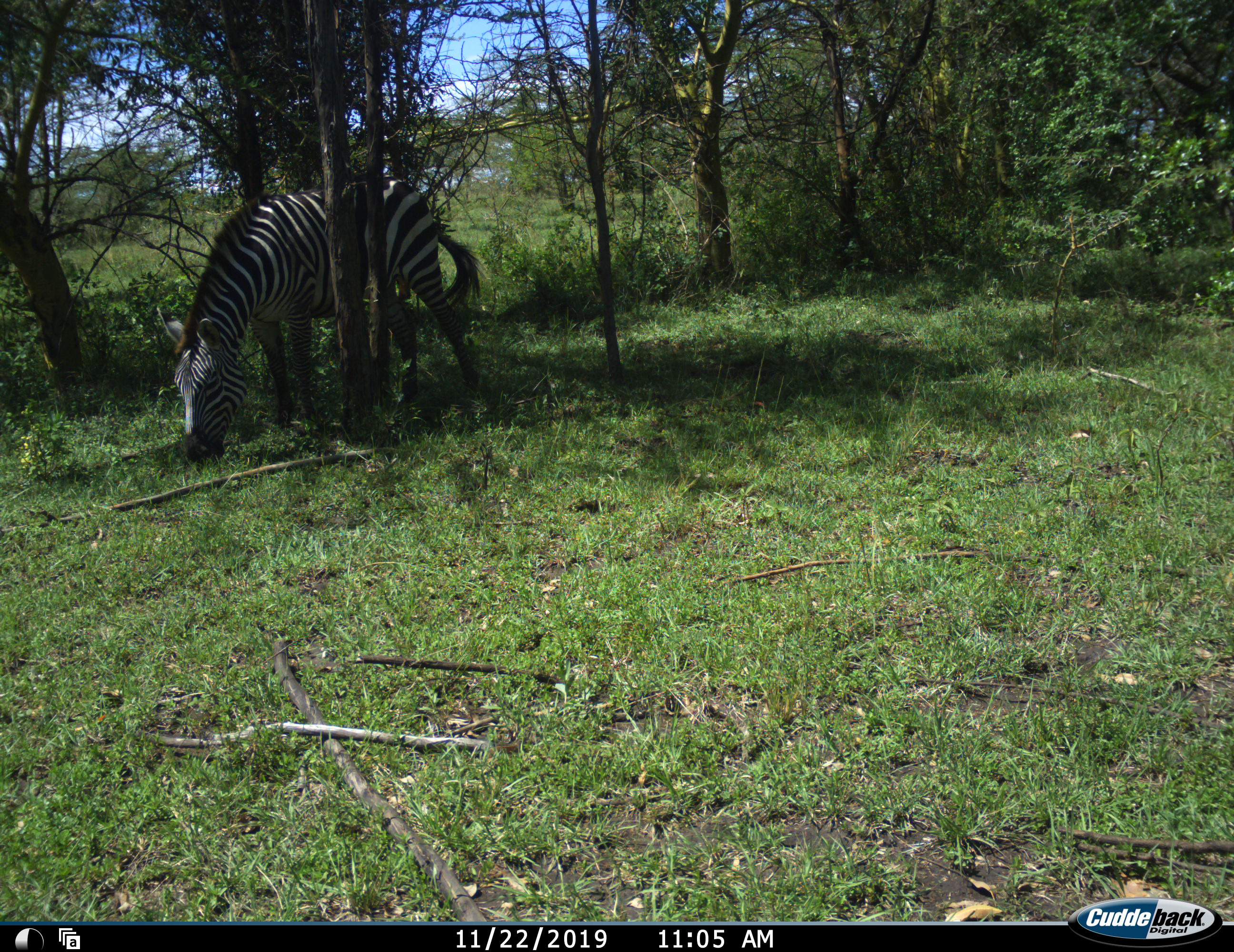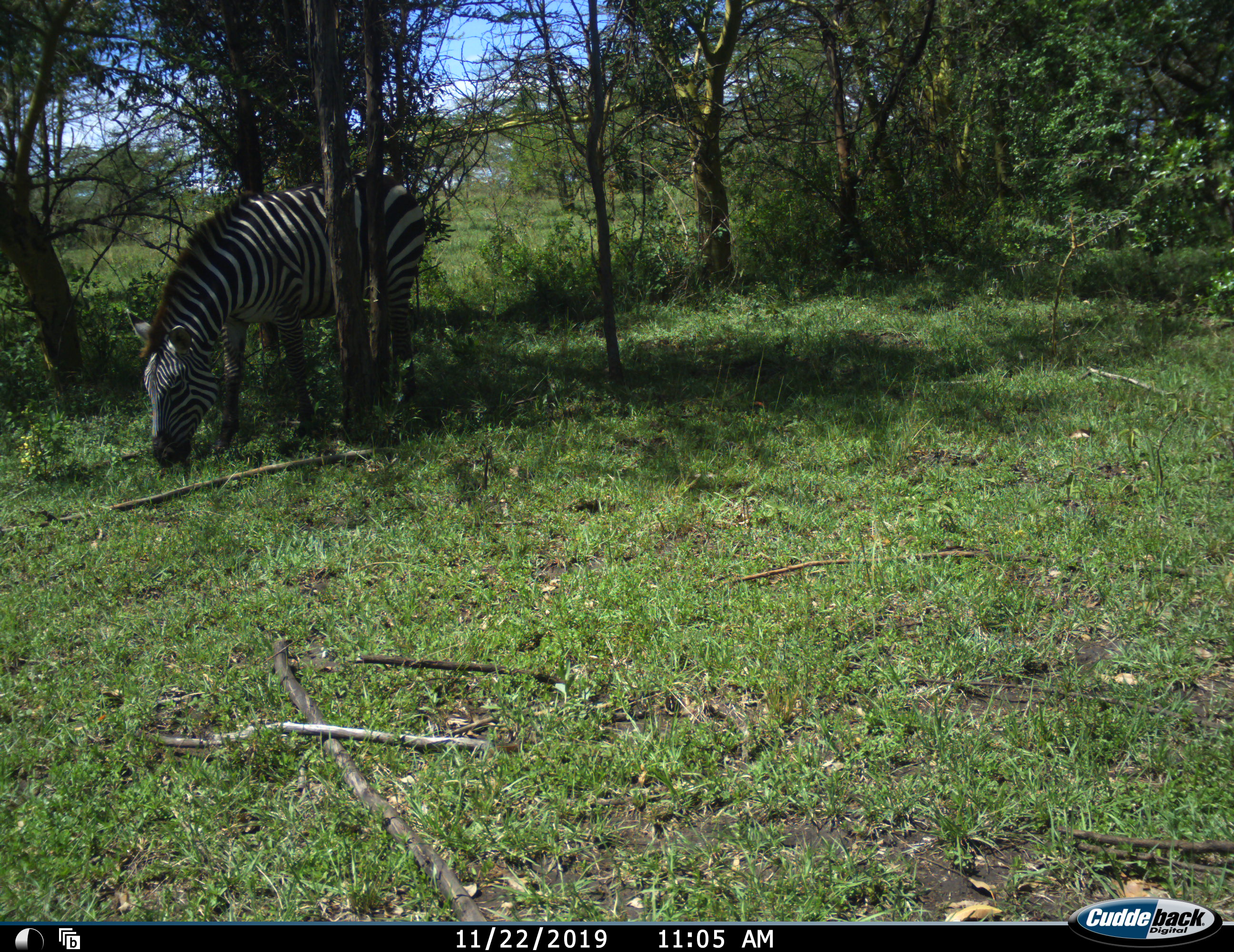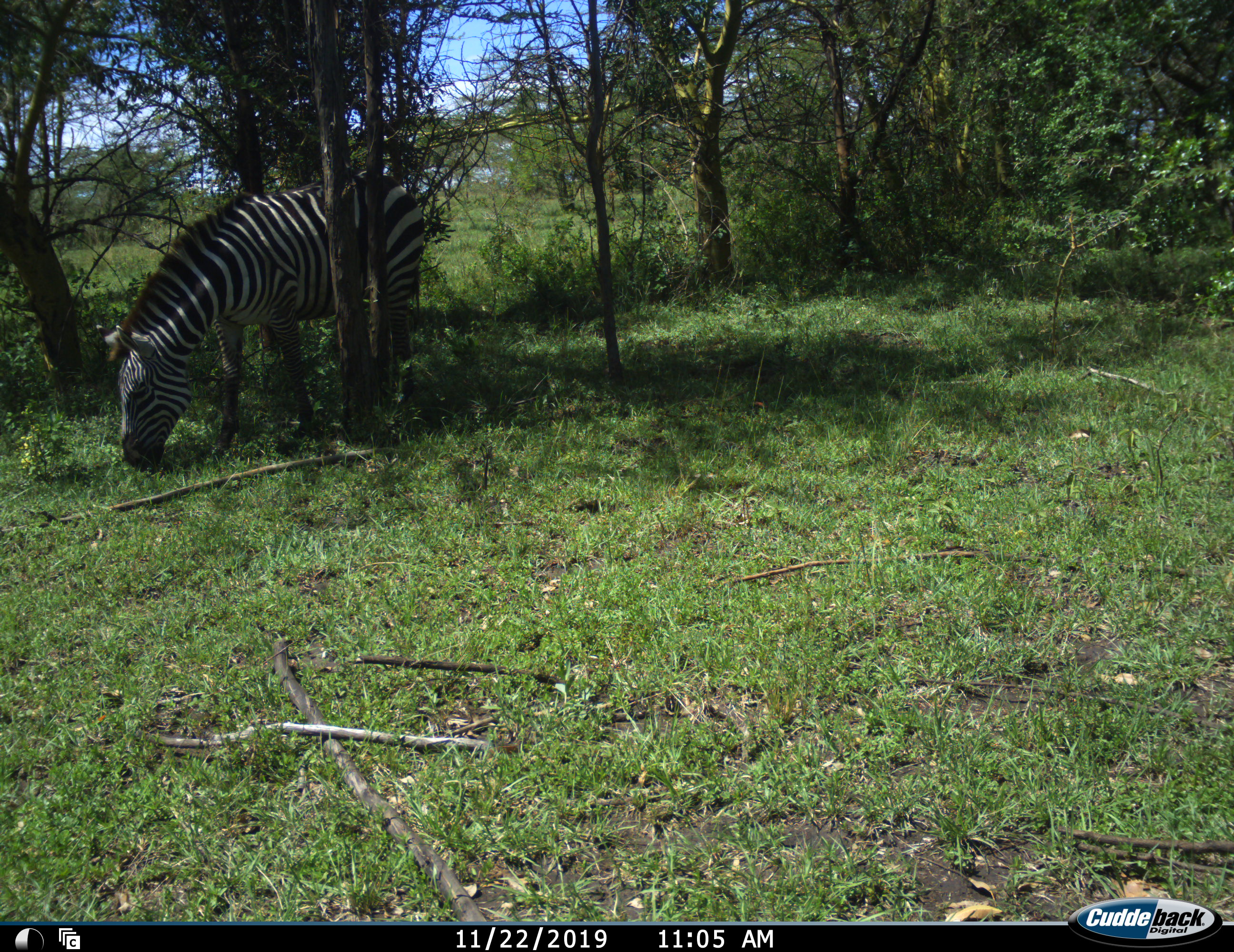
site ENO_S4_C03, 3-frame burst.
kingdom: Animalia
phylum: Chordata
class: Mammalia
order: Perissodactyla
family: Equidae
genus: Equus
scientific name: Equus quagga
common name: plains zebra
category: zebraplains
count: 1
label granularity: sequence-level